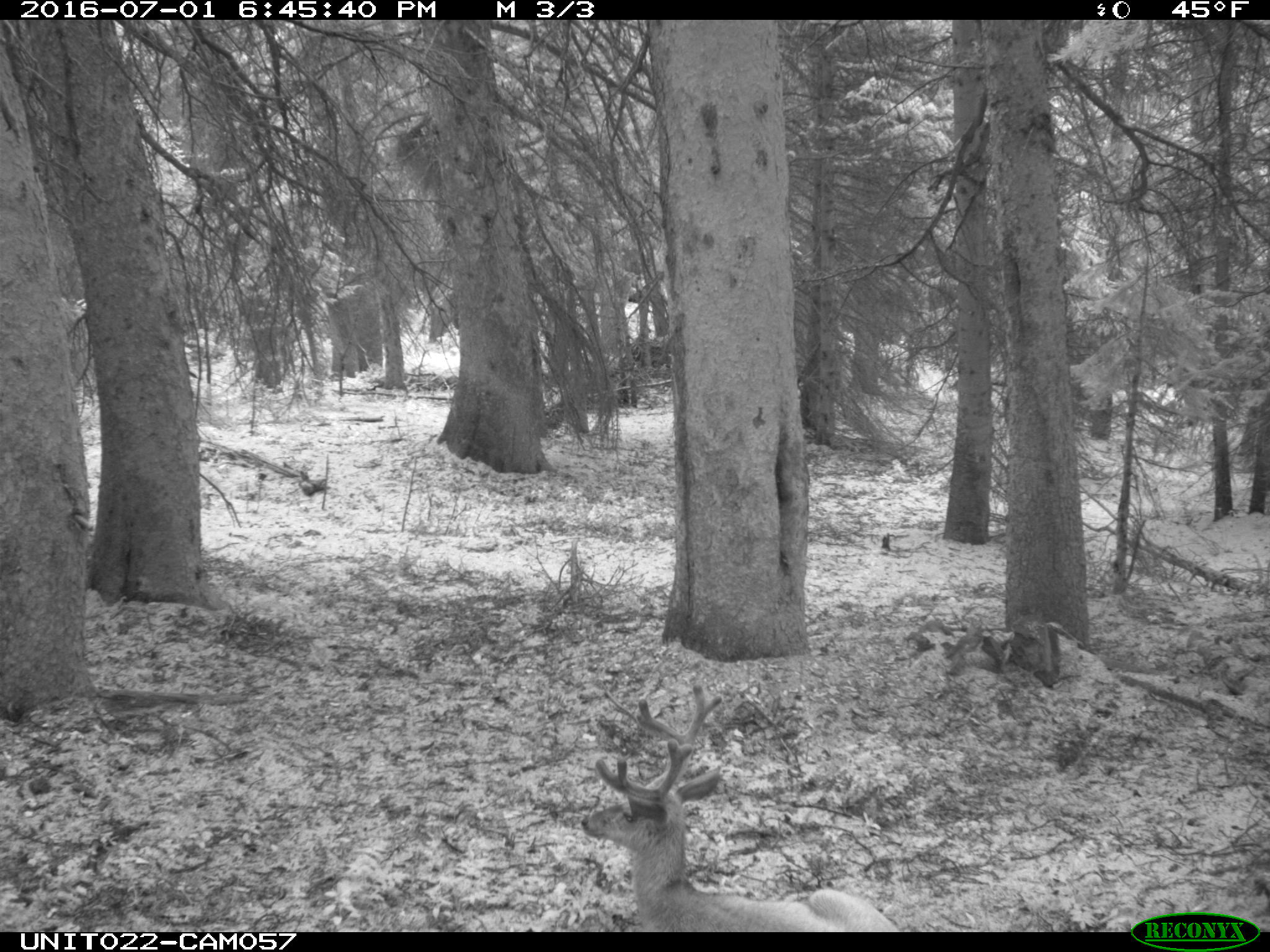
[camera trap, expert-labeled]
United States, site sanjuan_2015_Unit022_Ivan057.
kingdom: Animalia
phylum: Chordata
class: Mammalia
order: Artiodactyla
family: Cervidae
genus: Odocoileus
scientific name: Odocoileus hemionus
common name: mule deer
Odocoileus hemionus (mule deer).